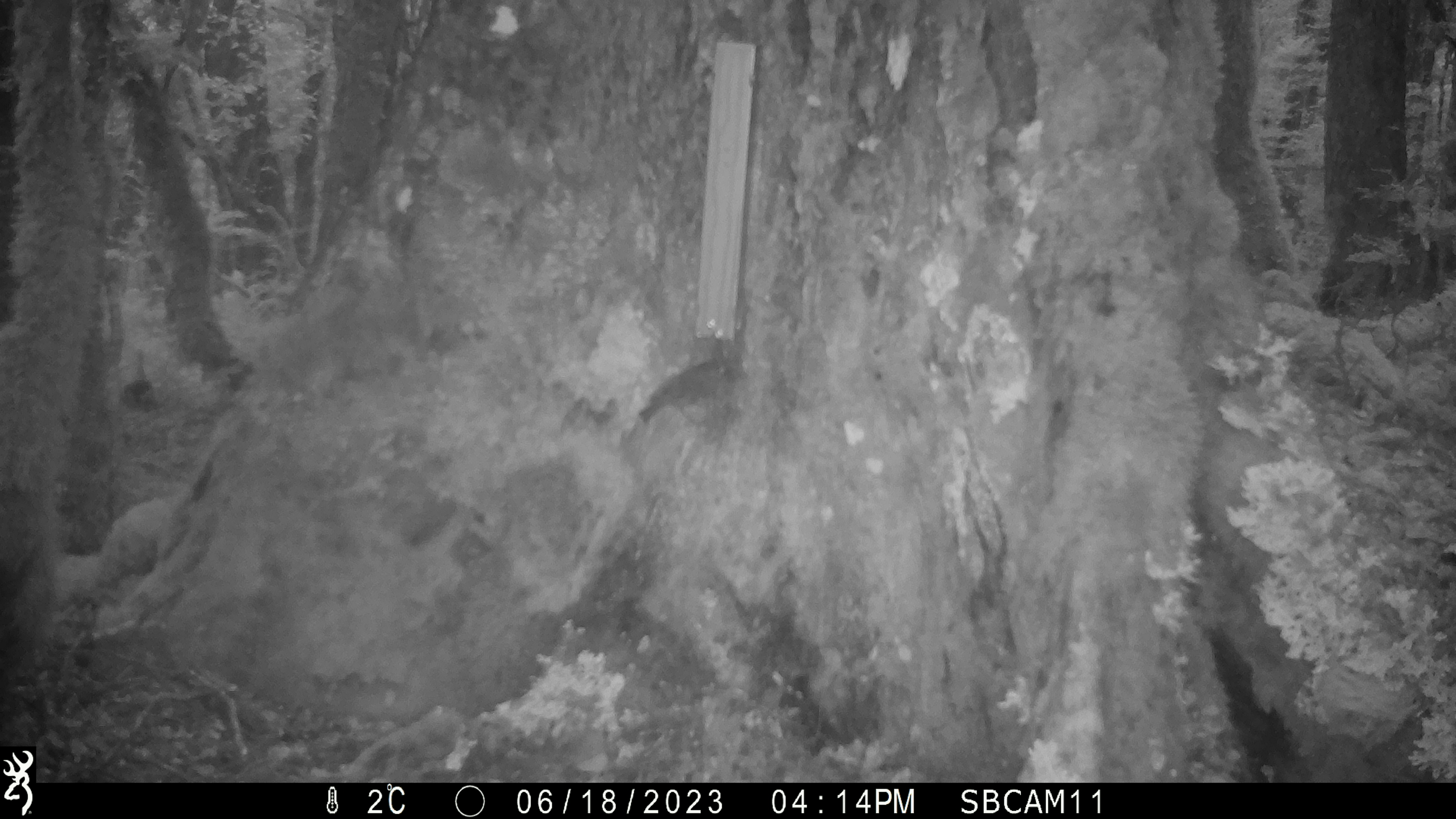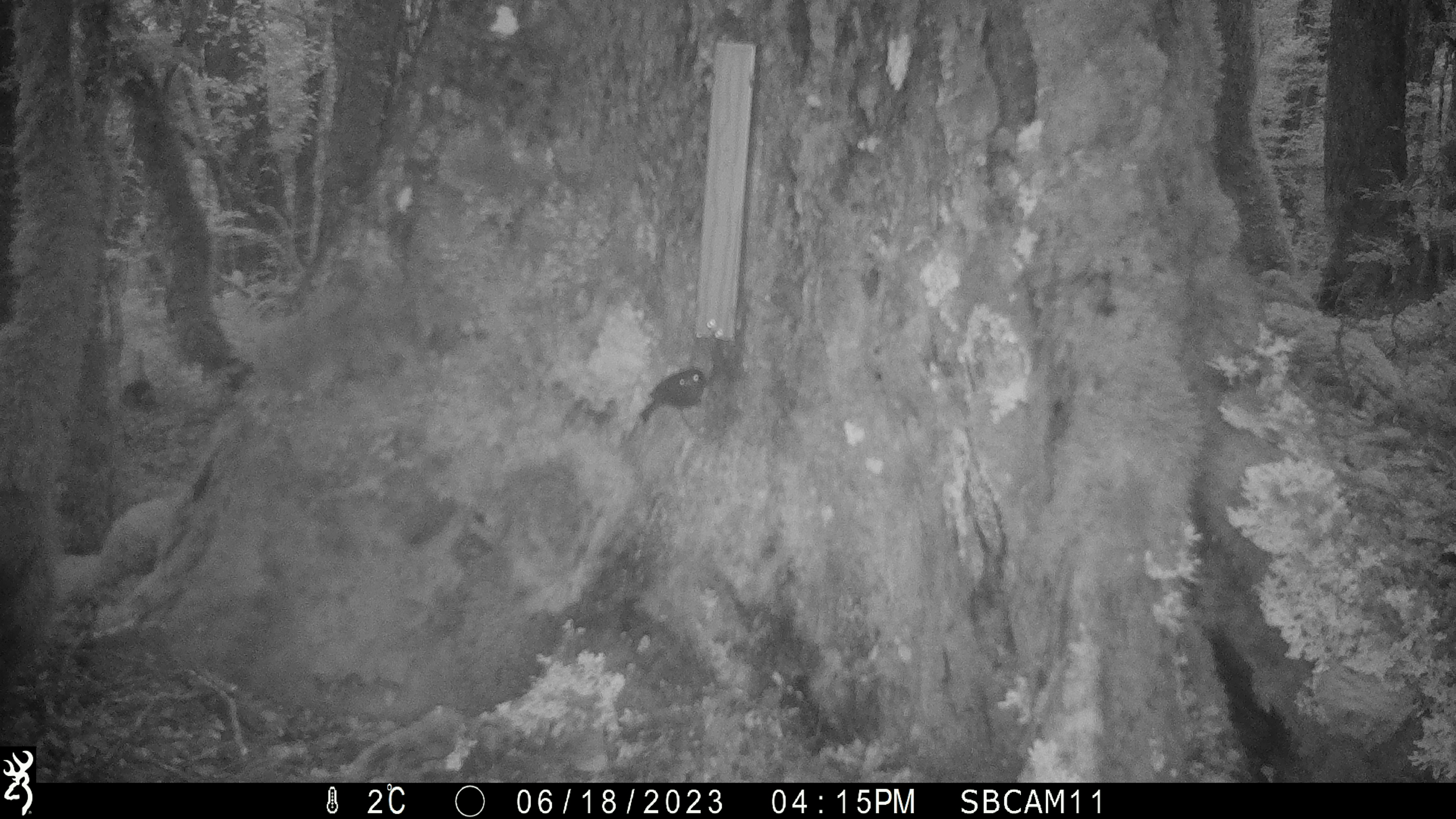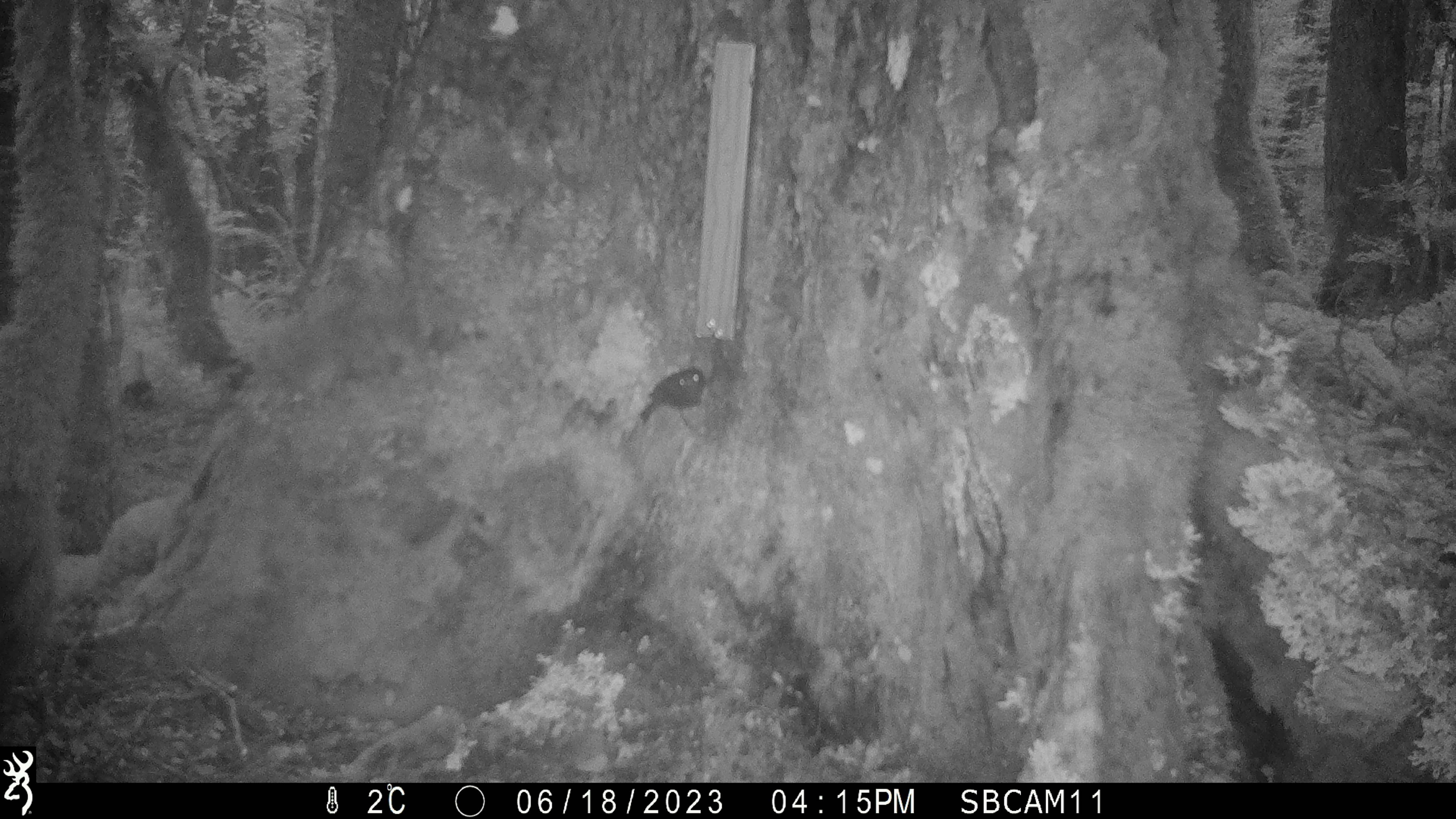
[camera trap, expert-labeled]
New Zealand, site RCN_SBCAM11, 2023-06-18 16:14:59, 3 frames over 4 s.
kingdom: Animalia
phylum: Chordata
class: Aves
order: Passeriformes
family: Petroicidae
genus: Petroica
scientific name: Petroica australis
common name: new zealand robin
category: robin